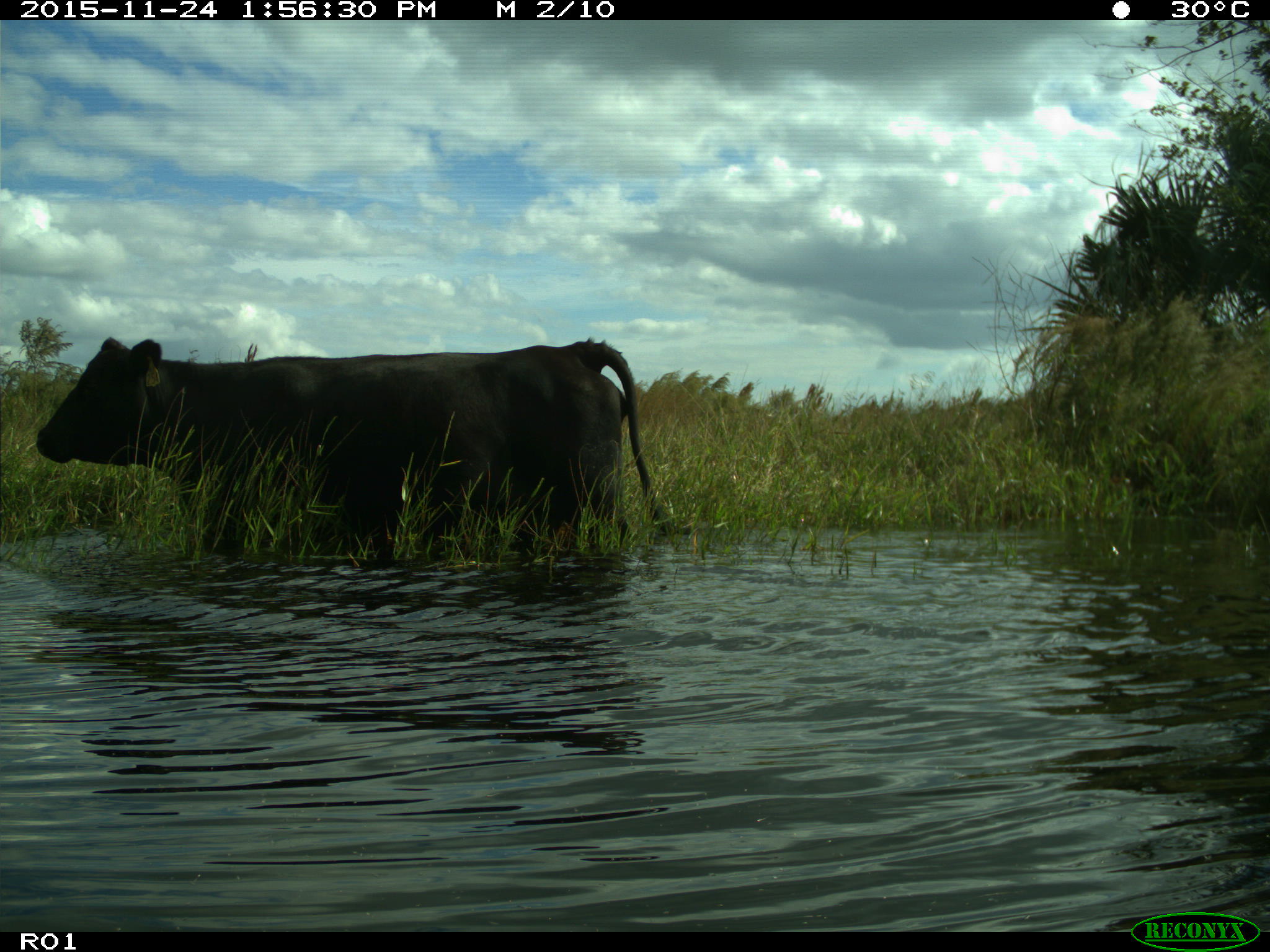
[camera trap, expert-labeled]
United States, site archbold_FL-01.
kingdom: Animalia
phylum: Chordata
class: Mammalia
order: Artiodactyla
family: Bovidae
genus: Bos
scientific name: Bos taurus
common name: domestic cow